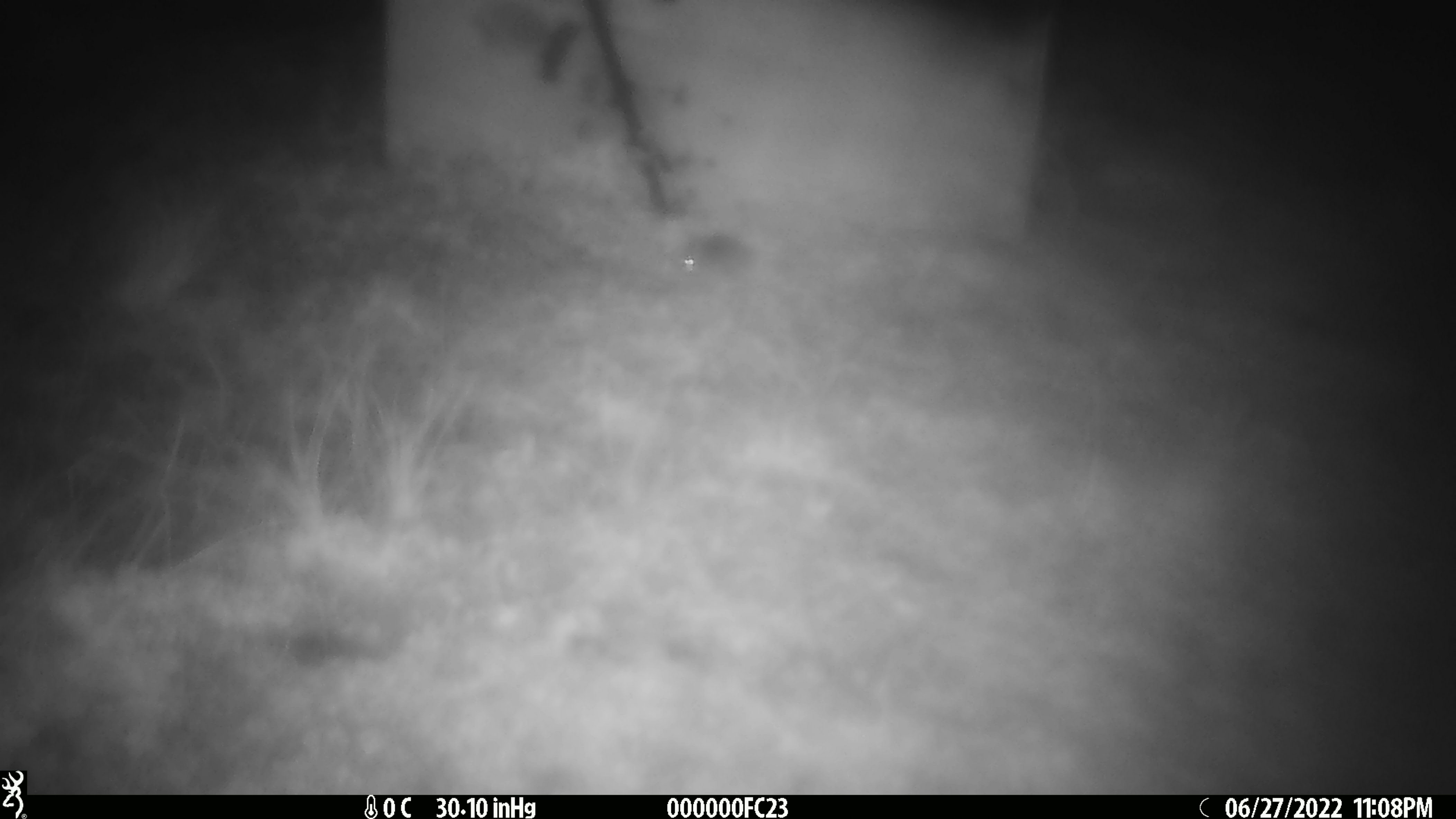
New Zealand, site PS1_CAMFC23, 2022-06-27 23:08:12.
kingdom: Animalia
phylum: Chordata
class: Mammalia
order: Rodentia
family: Muridae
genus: Mus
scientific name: Mus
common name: mouse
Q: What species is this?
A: Mouse (Mus).